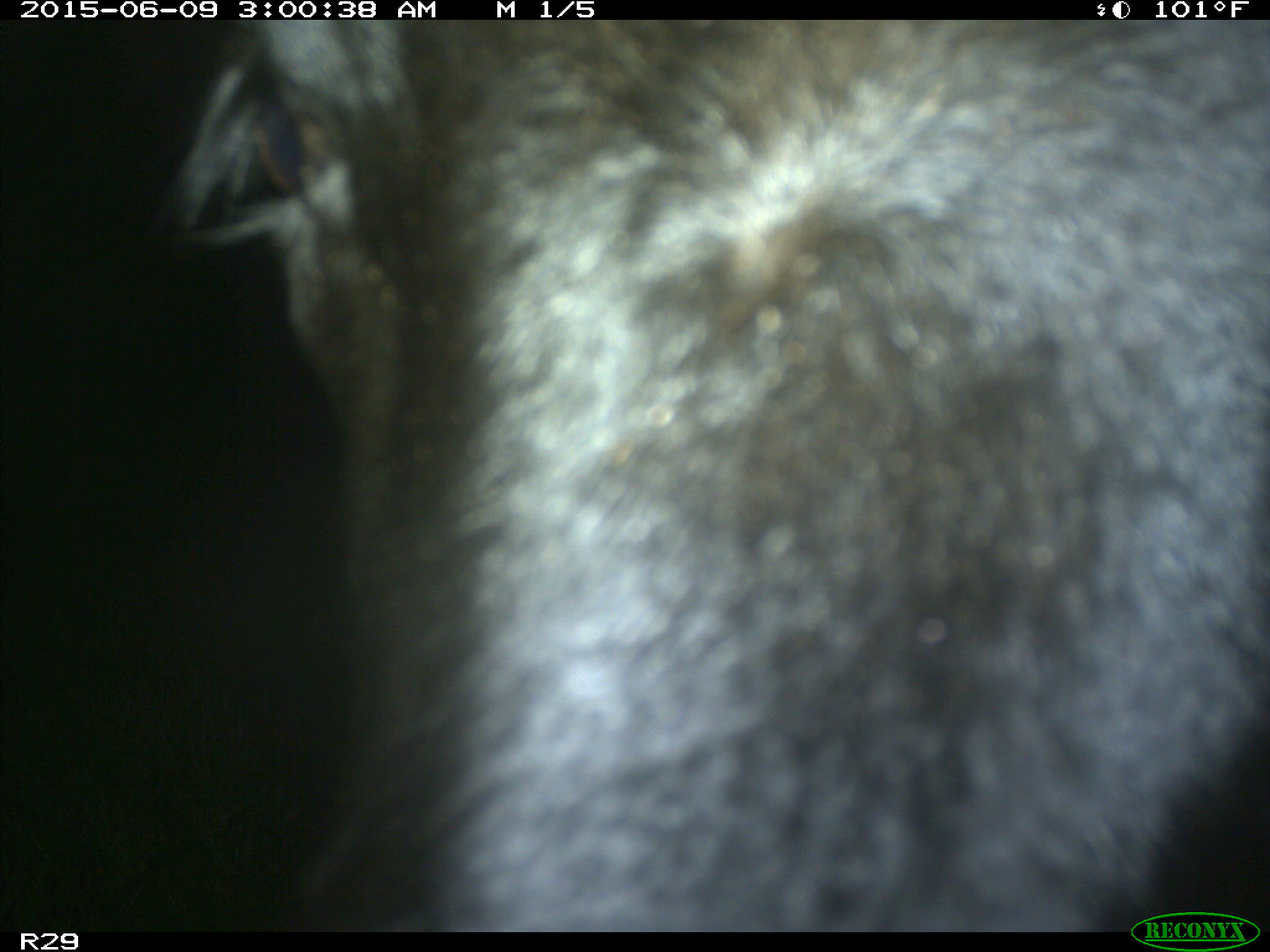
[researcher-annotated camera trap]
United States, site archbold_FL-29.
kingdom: Animalia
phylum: Chordata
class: Mammalia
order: Artiodactyla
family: Bovidae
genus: Bos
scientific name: Bos taurus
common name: domestic cow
Bos taurus (domestic cow).